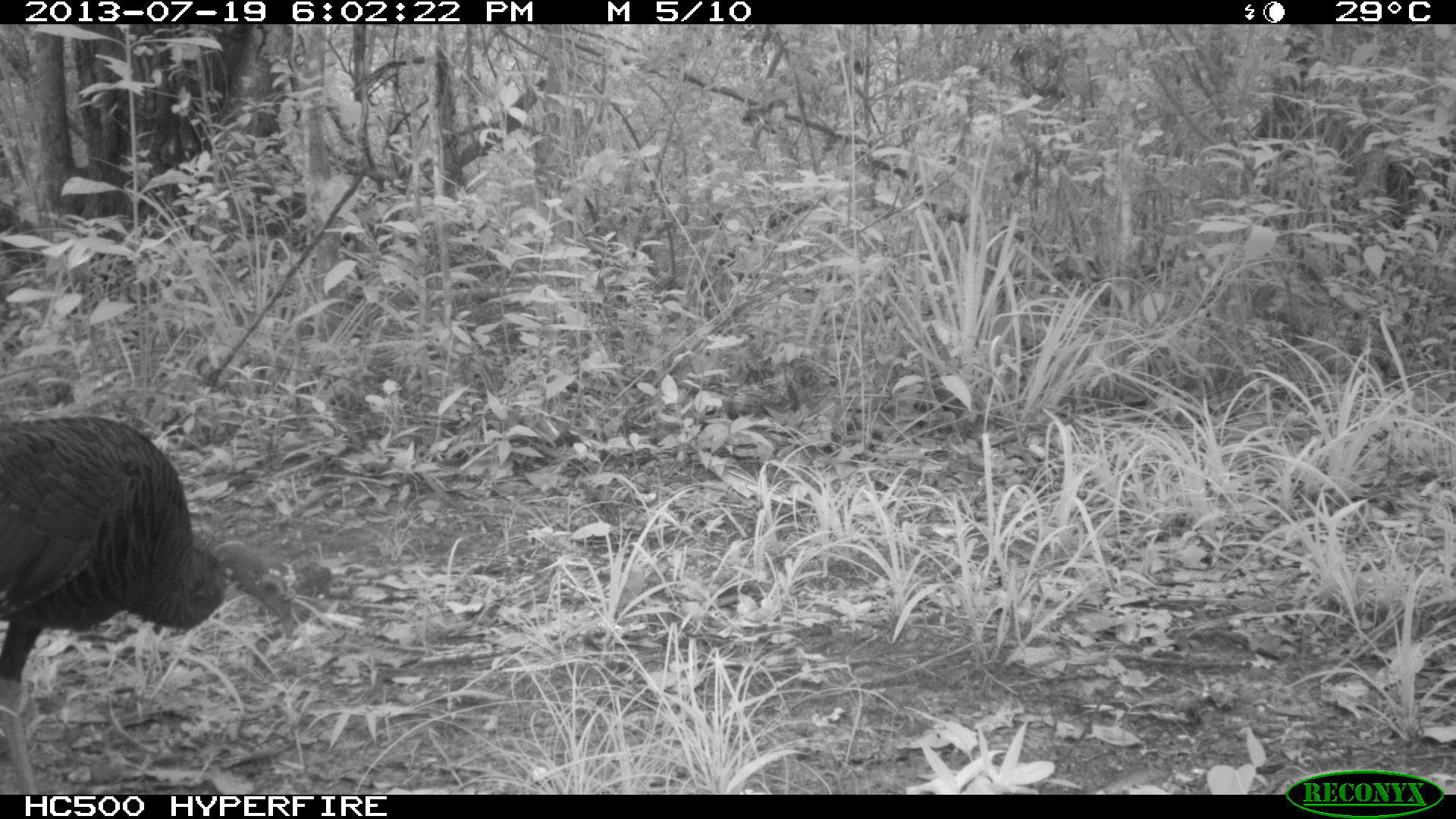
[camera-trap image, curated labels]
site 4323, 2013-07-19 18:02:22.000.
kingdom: Animalia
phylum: Chordata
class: Aves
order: Galliformes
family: Phasianidae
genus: Meleagris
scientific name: Meleagris ocellata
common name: ocellated turkey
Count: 1.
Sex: female.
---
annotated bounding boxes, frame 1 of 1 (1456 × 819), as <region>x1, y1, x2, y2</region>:
meleagris ocellata: <region>0, 414, 296, 794</region>